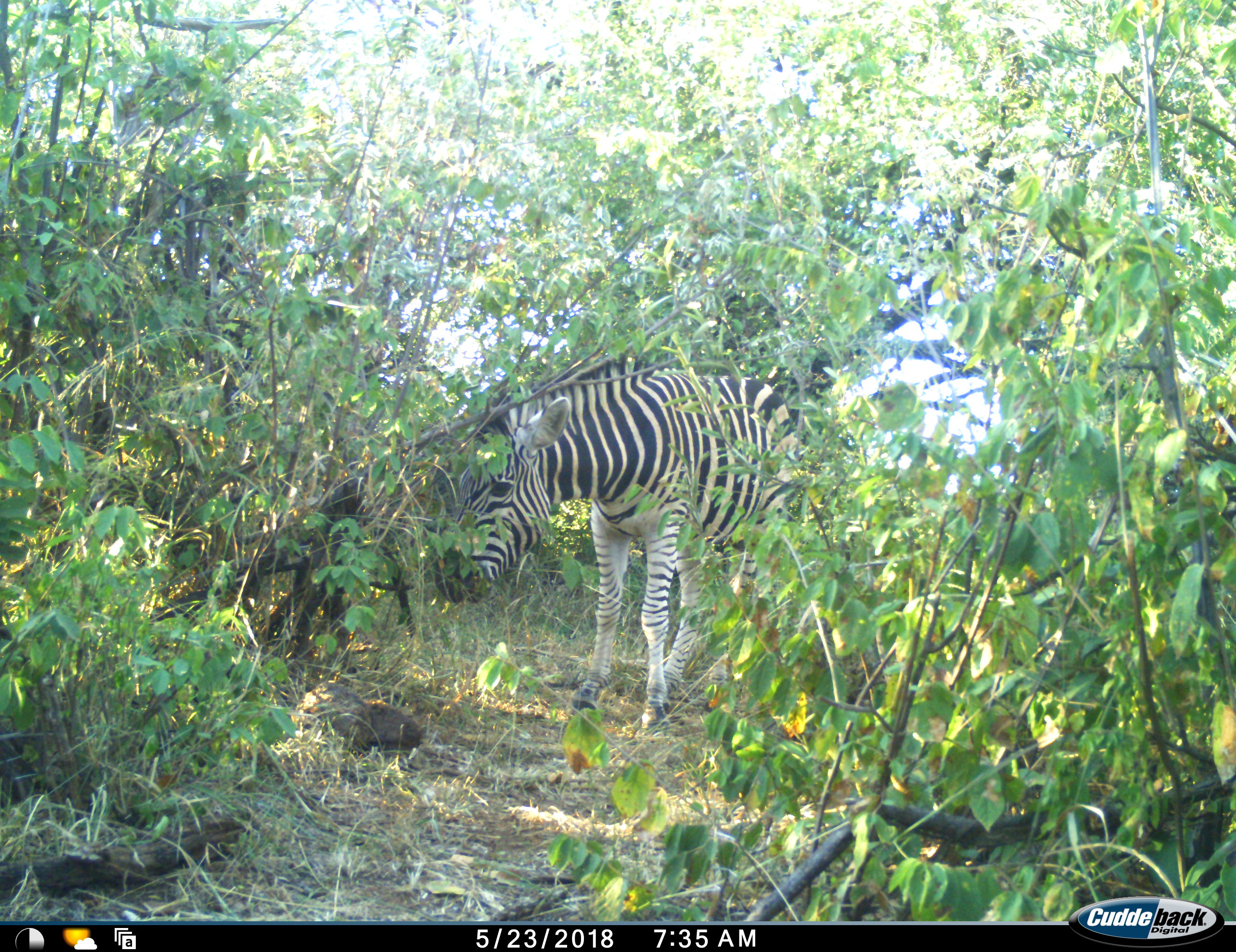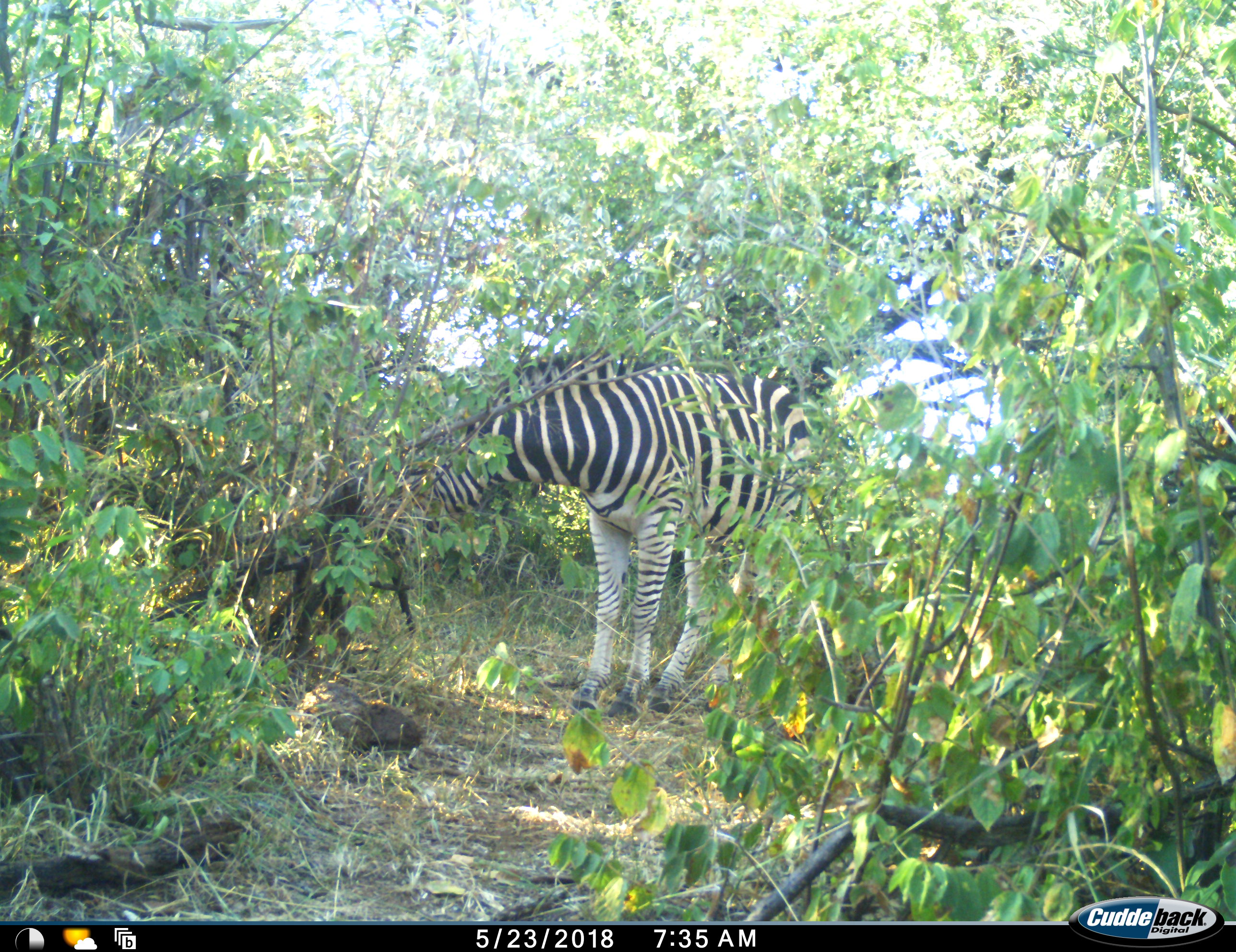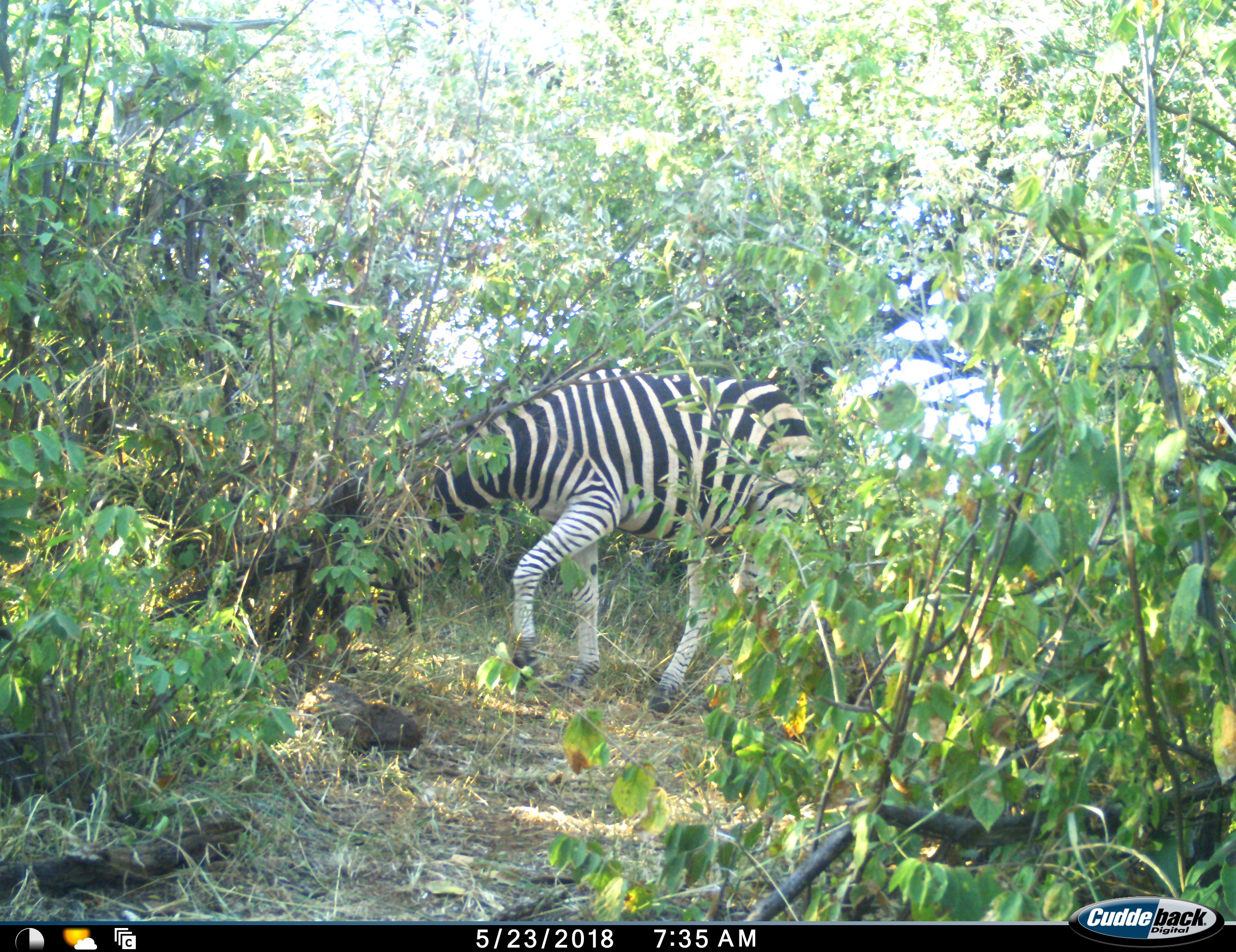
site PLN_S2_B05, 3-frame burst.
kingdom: Animalia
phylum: Chordata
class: Mammalia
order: Perissodactyla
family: Equidae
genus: Equus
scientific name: Equus quagga burchellii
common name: burchell's zebra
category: zebraburchells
Zebraburchells (burchell's zebra) (Equus quagga burchellii), count 1. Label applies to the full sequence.